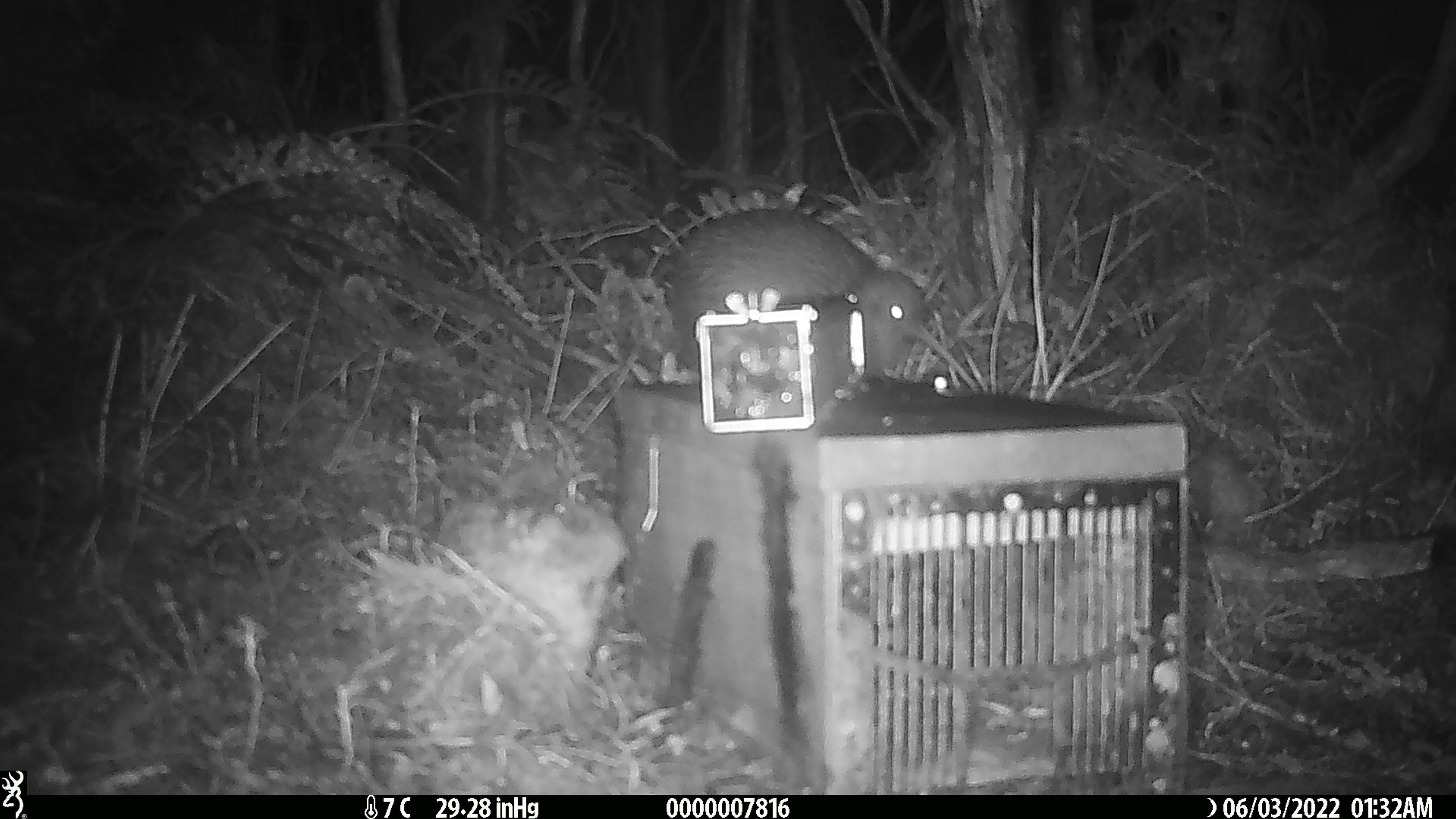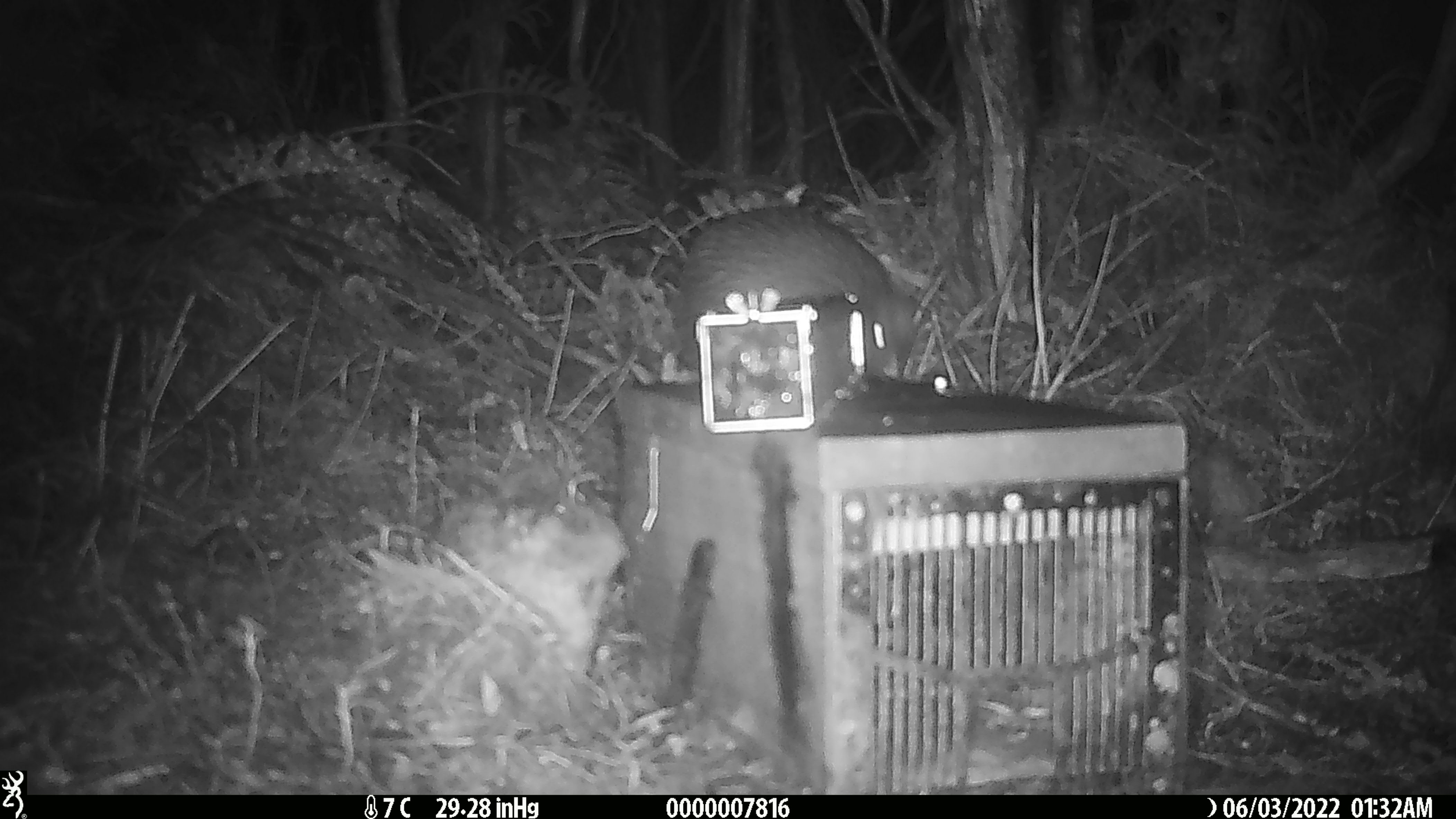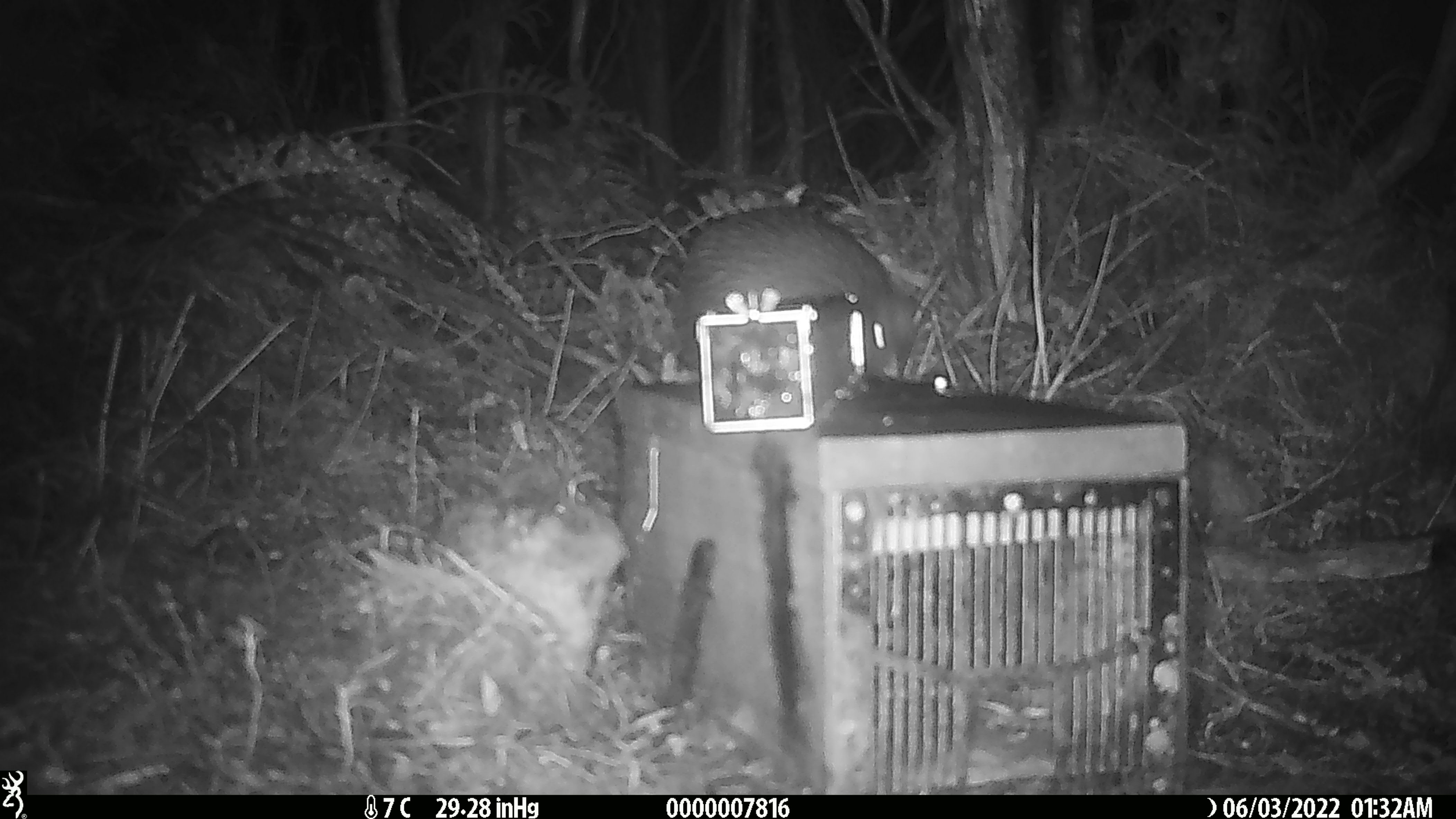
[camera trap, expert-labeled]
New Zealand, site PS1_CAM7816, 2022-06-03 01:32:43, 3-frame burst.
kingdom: Animalia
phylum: Chordata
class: Aves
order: Apterygiformes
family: Apterygidae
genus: Apteryx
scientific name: Apteryx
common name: kiwi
Kiwi (Apteryx).